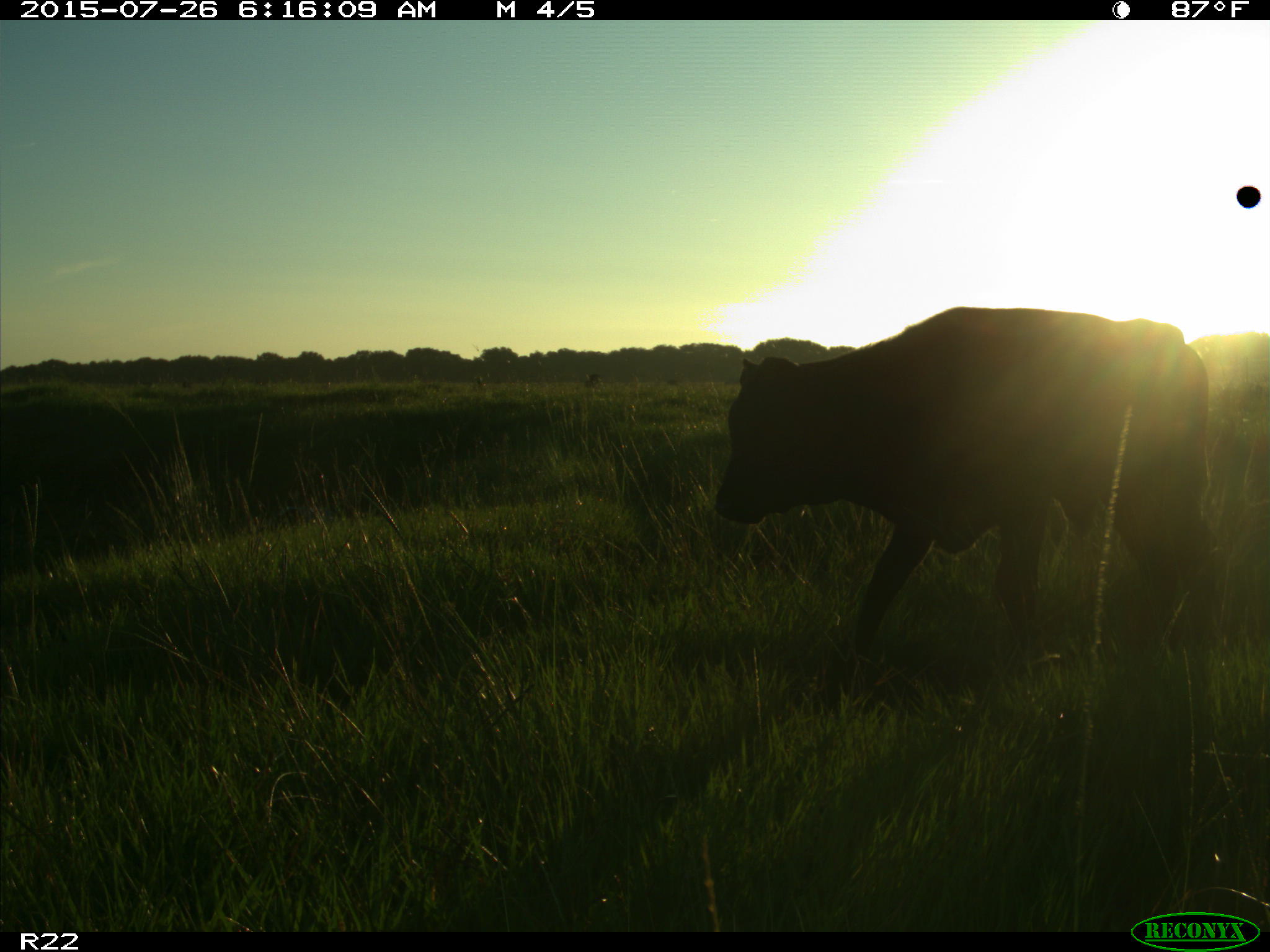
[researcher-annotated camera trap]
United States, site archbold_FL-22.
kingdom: Animalia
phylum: Chordata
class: Mammalia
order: Artiodactyla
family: Bovidae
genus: Bos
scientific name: Bos taurus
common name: domestic cow